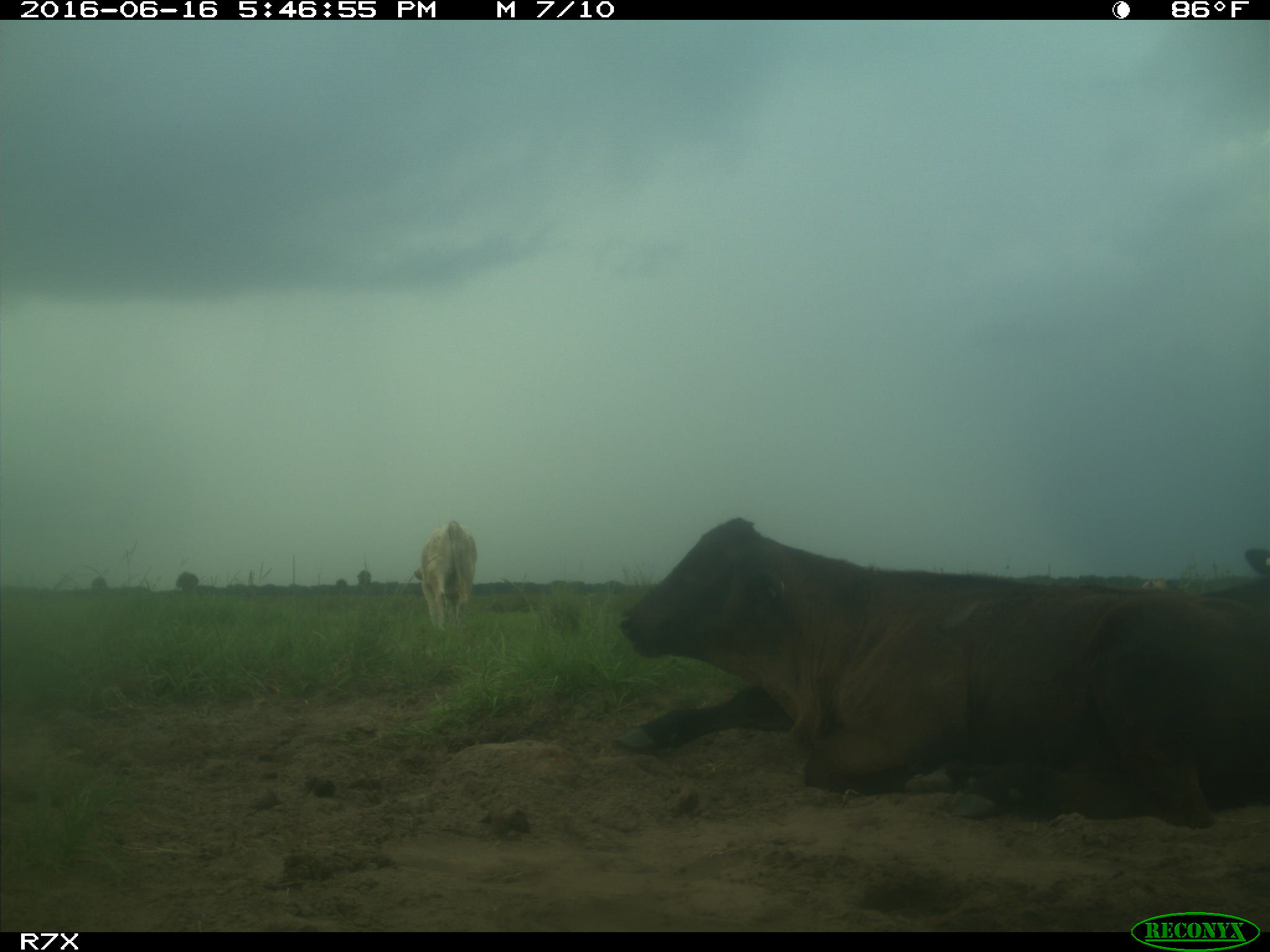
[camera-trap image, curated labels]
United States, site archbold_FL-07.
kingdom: Animalia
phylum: Chordata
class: Mammalia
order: Artiodactyla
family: Bovidae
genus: Bos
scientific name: Bos taurus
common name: domestic cow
Bos taurus (domestic cow).